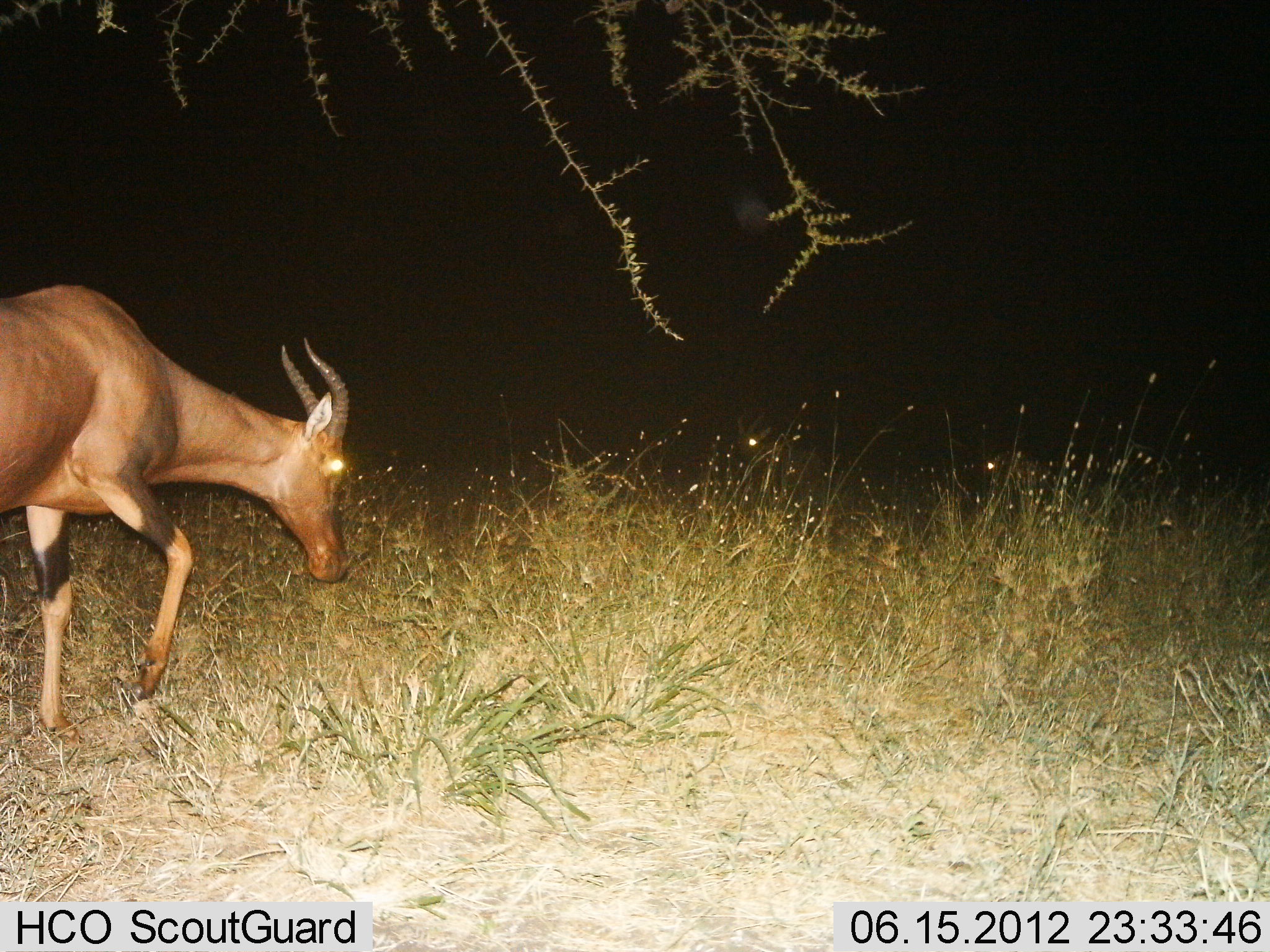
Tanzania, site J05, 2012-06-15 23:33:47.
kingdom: Animalia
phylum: Chordata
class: Mammalia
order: Artiodactyla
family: Bovidae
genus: Damaliscus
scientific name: Damaliscus lunatus jimela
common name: topi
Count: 1.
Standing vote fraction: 10%.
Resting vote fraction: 0%.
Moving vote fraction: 100%.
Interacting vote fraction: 0%.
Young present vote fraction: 0%.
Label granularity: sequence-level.